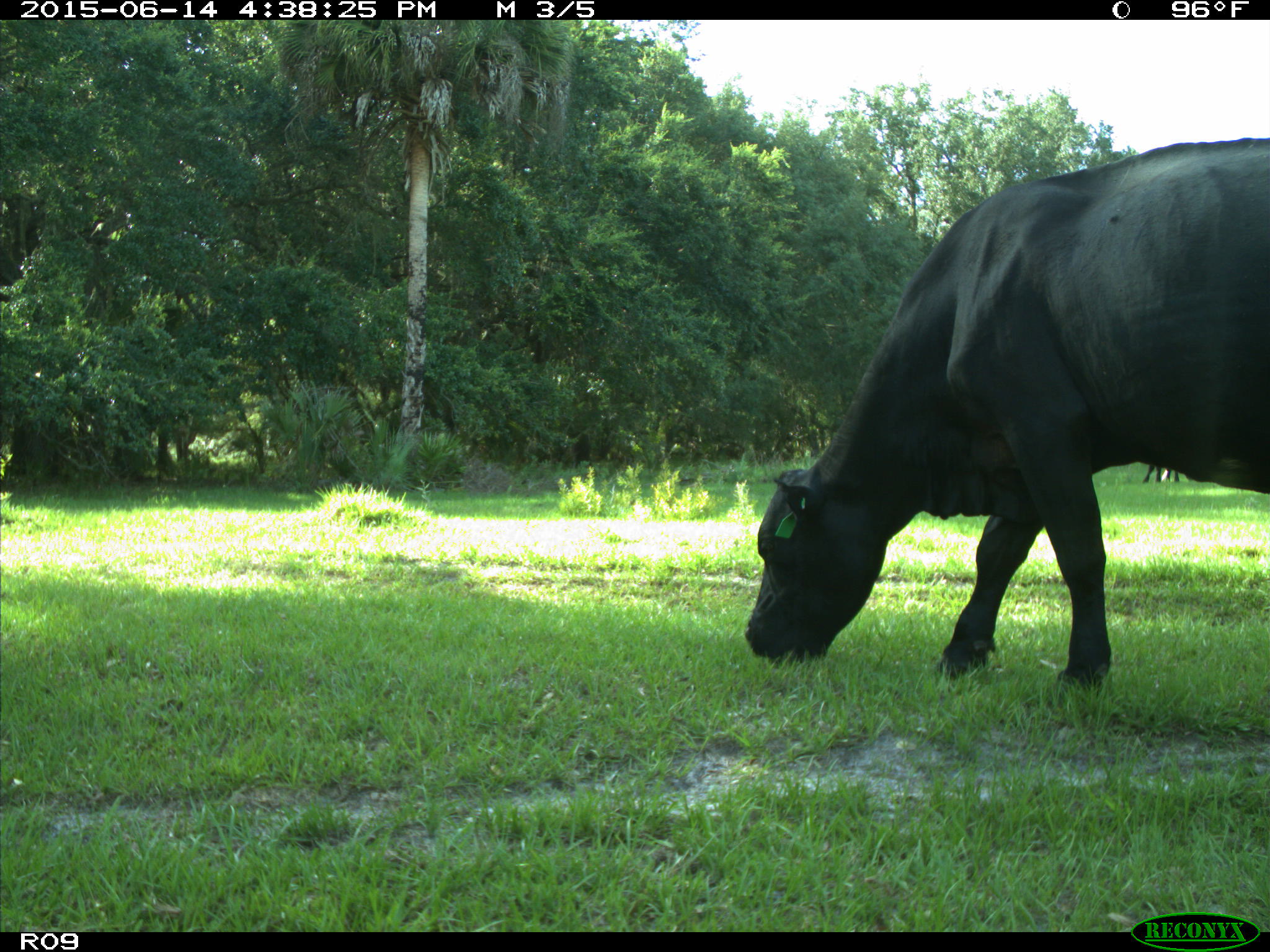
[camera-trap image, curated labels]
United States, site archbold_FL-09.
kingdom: Animalia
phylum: Chordata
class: Mammalia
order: Artiodactyla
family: Bovidae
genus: Bos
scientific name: Bos taurus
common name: domestic cow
Bos taurus (domestic cow).